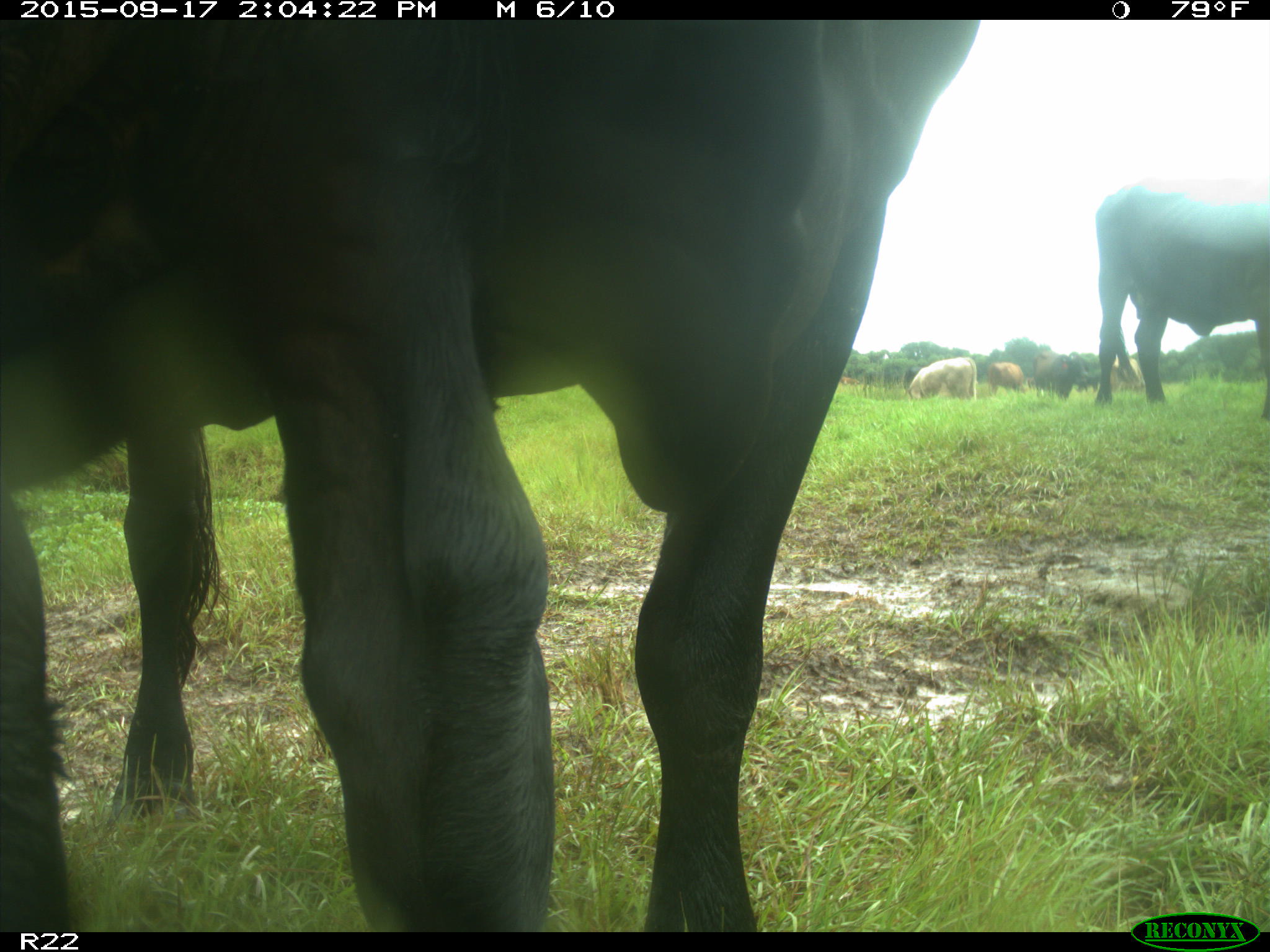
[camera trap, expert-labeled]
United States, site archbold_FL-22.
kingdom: Animalia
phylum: Chordata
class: Mammalia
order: Artiodactyla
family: Bovidae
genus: Bos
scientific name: Bos taurus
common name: domestic cow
Bos taurus (domestic cow).